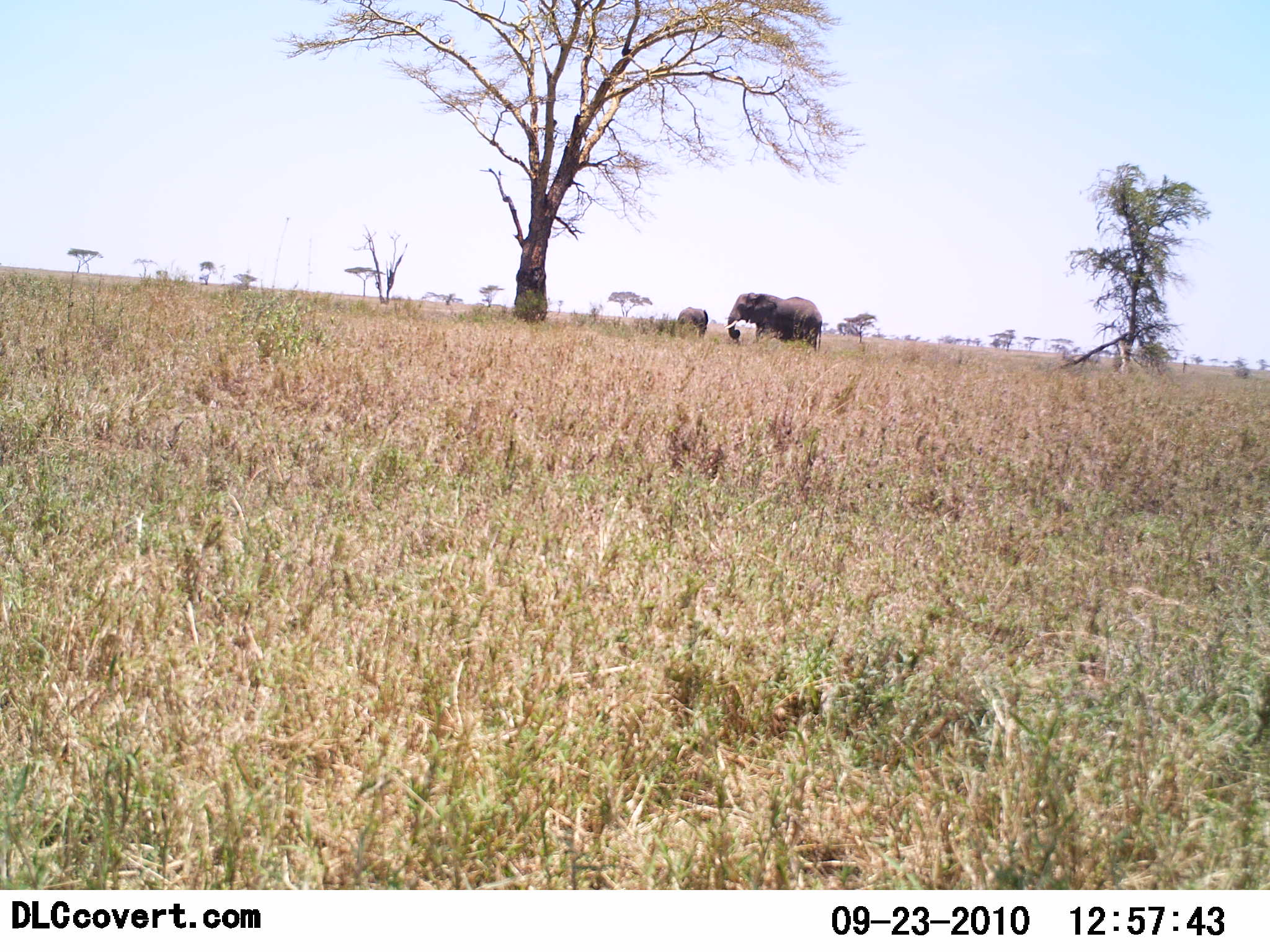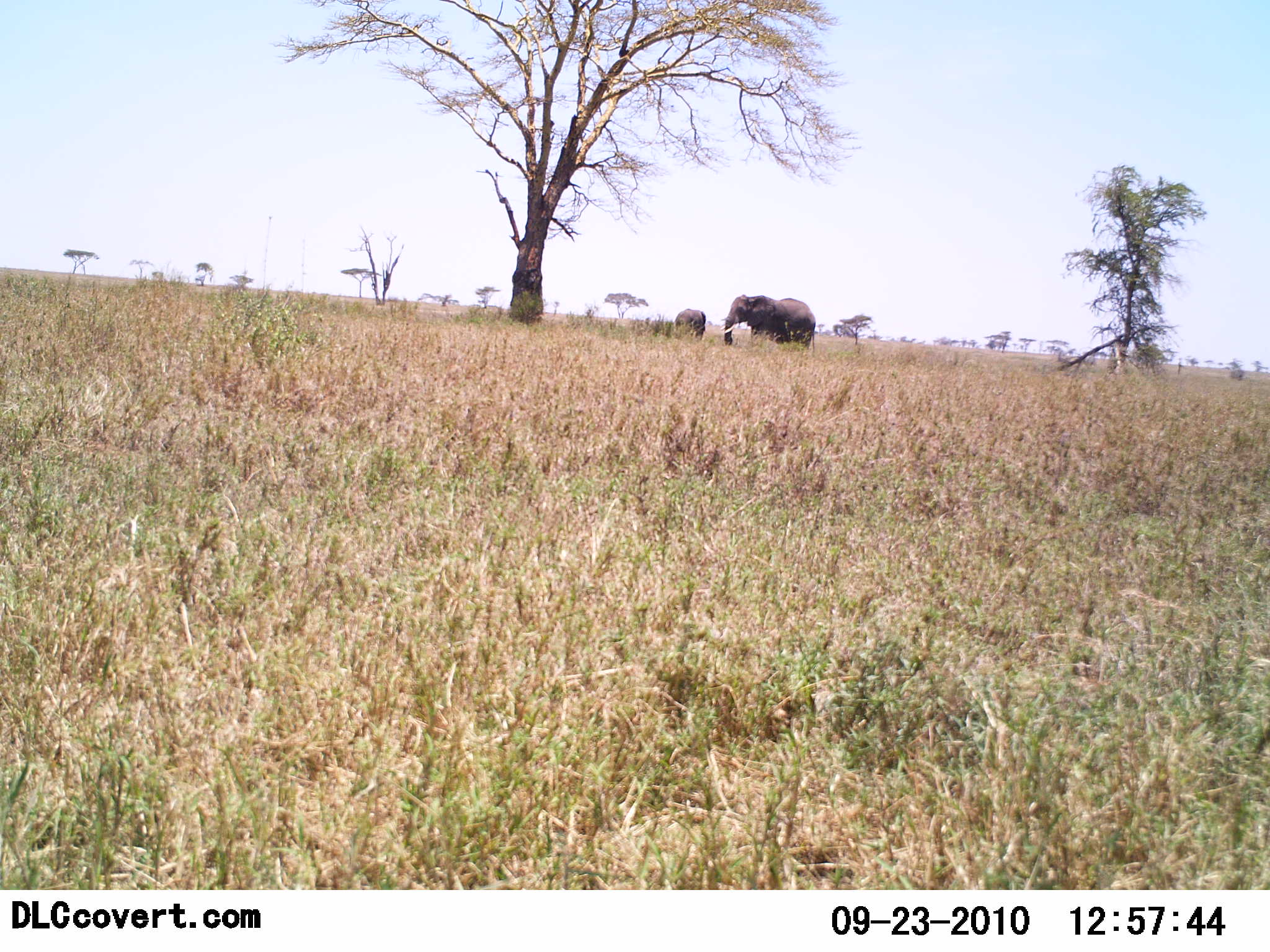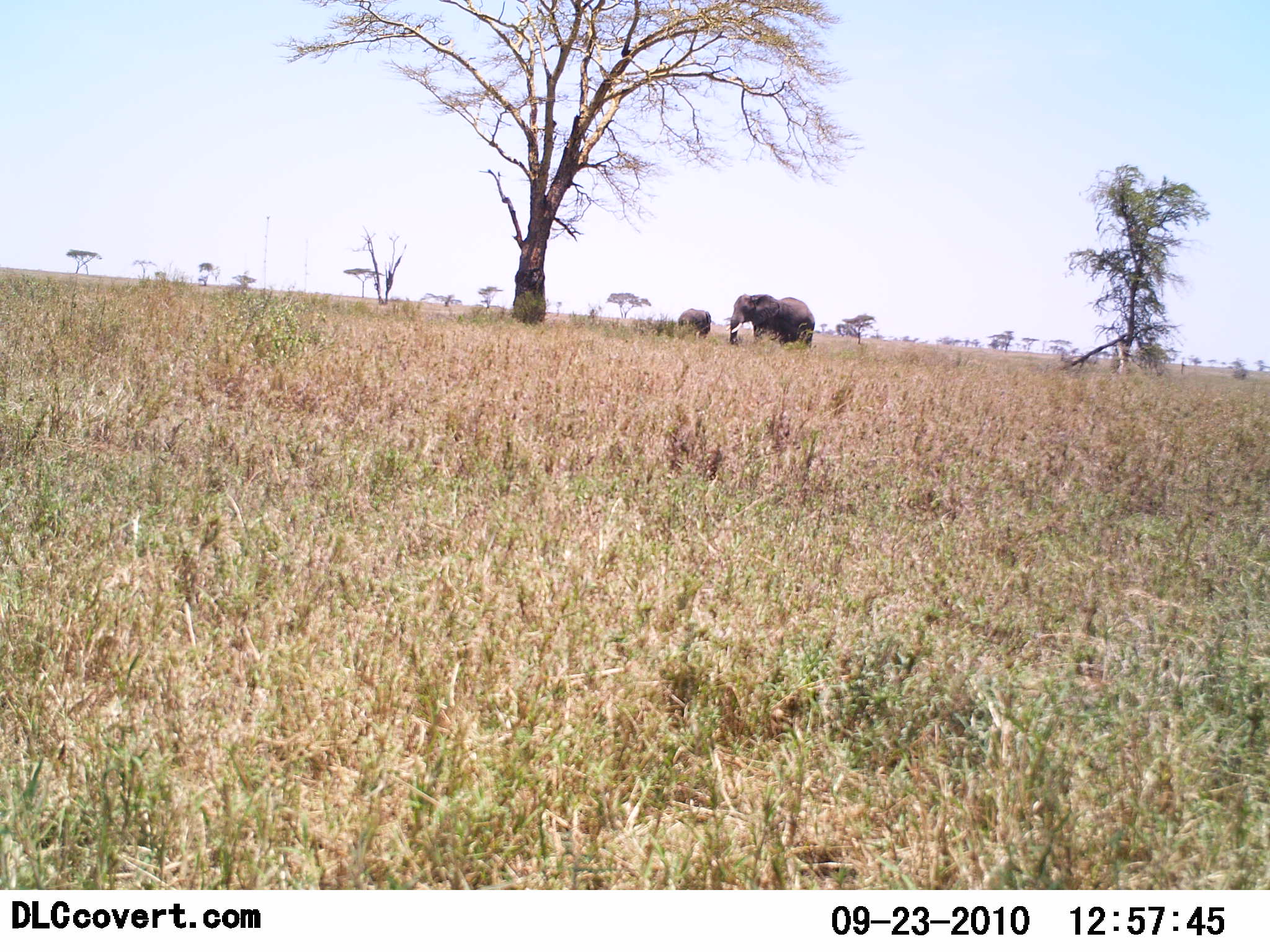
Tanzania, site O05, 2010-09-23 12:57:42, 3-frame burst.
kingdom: Animalia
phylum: Chordata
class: Mammalia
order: Proboscidea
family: Elephantidae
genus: Loxodonta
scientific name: Loxodonta africana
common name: african bush elephant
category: elephant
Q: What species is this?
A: Elephant (african bush elephant) (Loxodonta africana).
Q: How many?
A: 2.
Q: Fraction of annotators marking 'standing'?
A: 80%.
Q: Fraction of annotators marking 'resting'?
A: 0%.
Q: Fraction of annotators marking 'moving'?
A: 15%.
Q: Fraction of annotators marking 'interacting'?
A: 0%.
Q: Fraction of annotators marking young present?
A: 25%.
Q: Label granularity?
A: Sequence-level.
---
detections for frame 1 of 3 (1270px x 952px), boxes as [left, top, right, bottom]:
animal: [723, 292, 823, 355]; [677, 307, 709, 342]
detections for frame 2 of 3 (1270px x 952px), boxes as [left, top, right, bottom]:
animal: [723, 293, 816, 358]; [674, 308, 708, 341]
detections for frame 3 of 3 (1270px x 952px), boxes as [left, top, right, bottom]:
animal: [723, 293, 816, 351]; [677, 307, 711, 342]